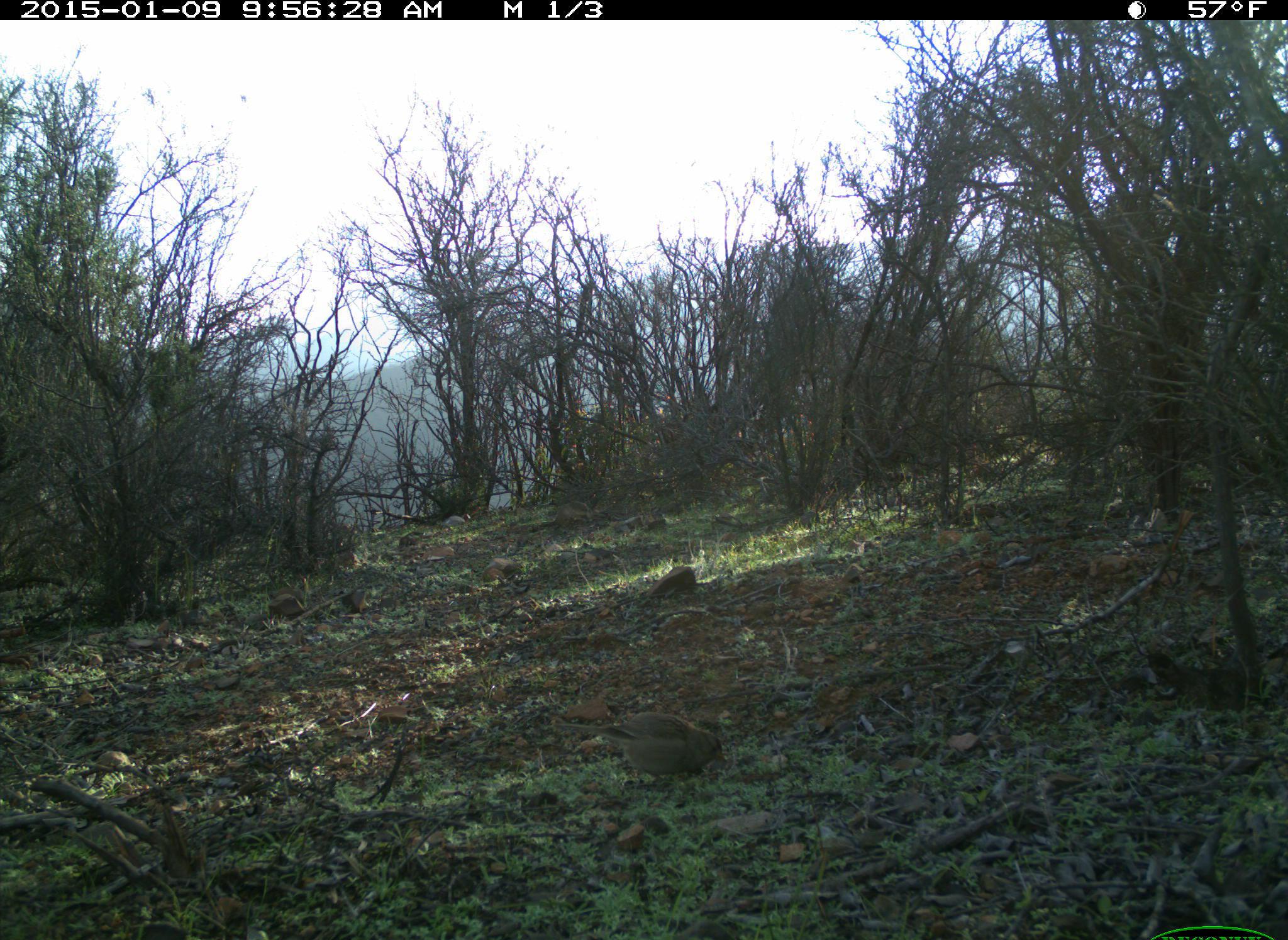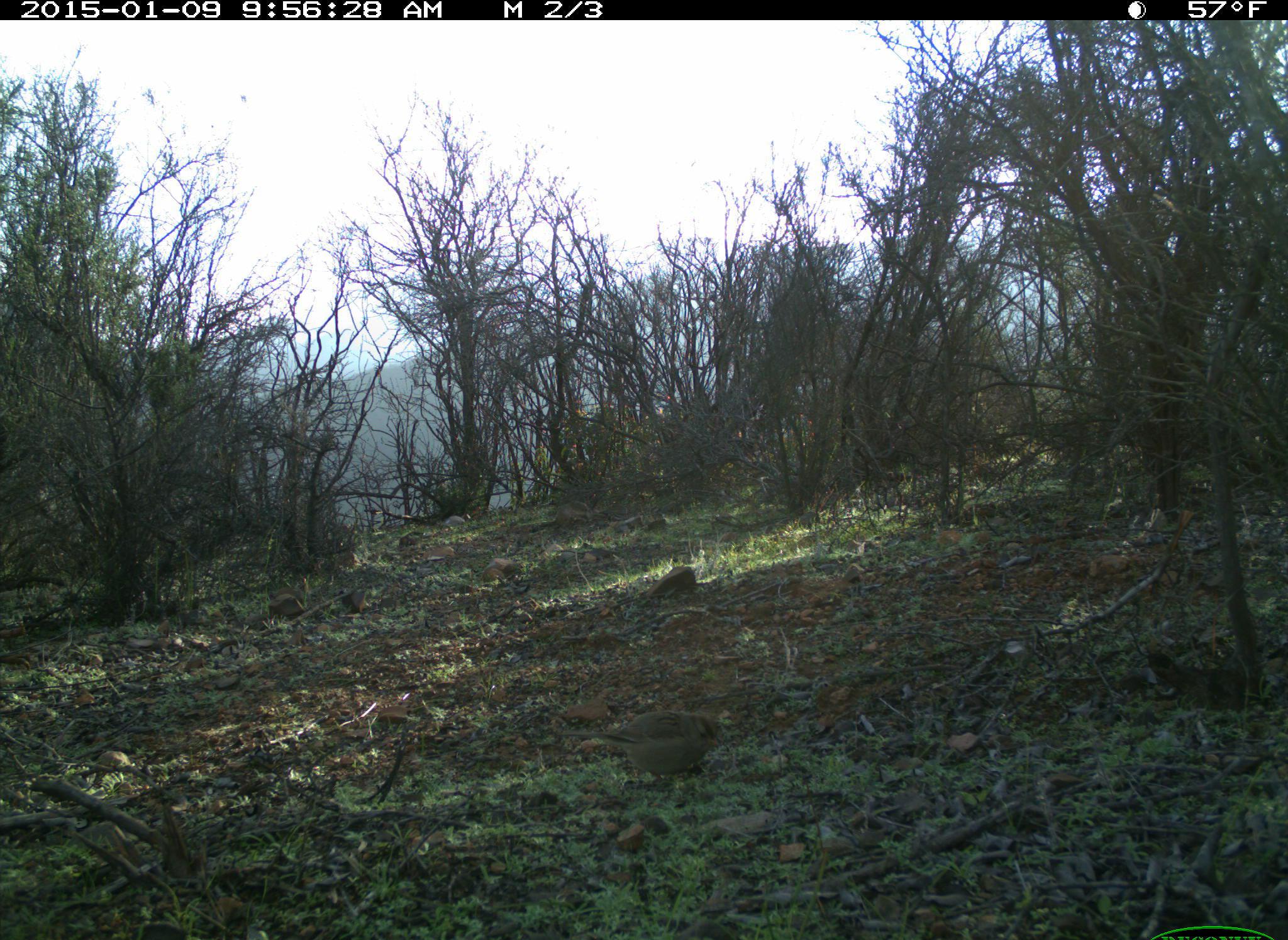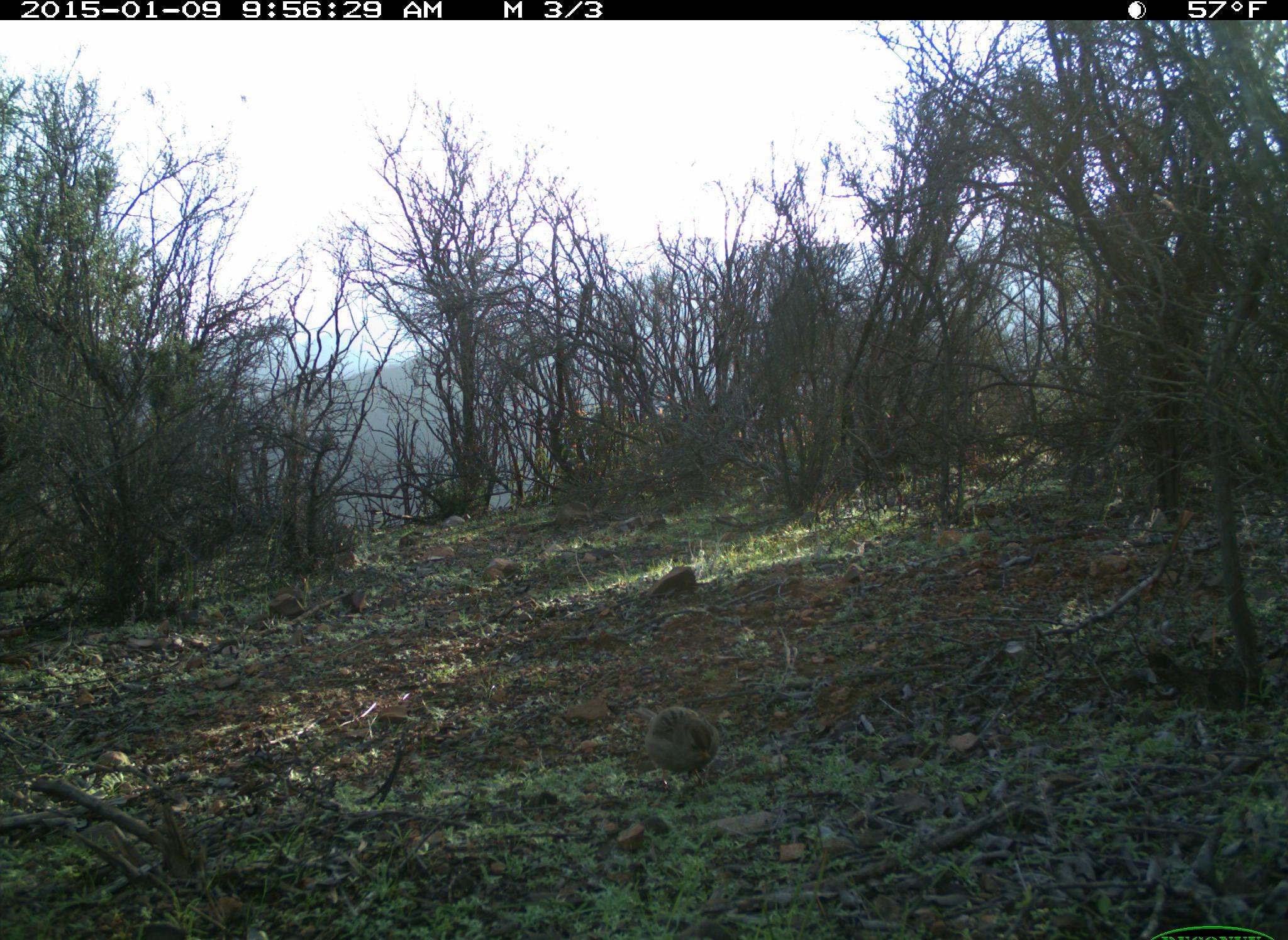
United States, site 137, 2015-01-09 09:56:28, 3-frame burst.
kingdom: Animalia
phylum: Chordata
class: Aves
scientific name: Aves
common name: bird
Bird (Aves).